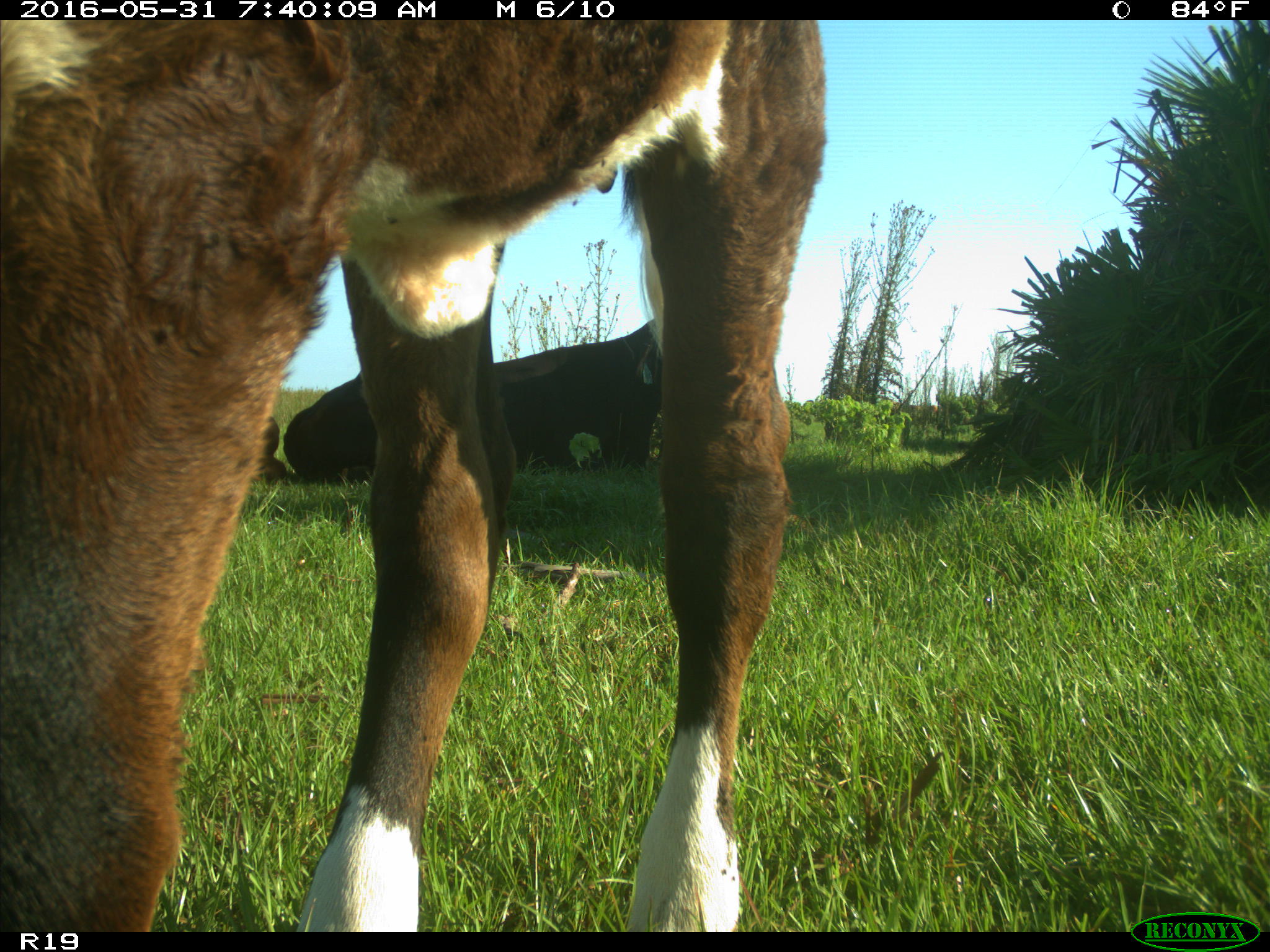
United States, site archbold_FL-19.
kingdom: Animalia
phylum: Chordata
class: Mammalia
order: Artiodactyla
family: Bovidae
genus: Bos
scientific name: Bos taurus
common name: domestic cow